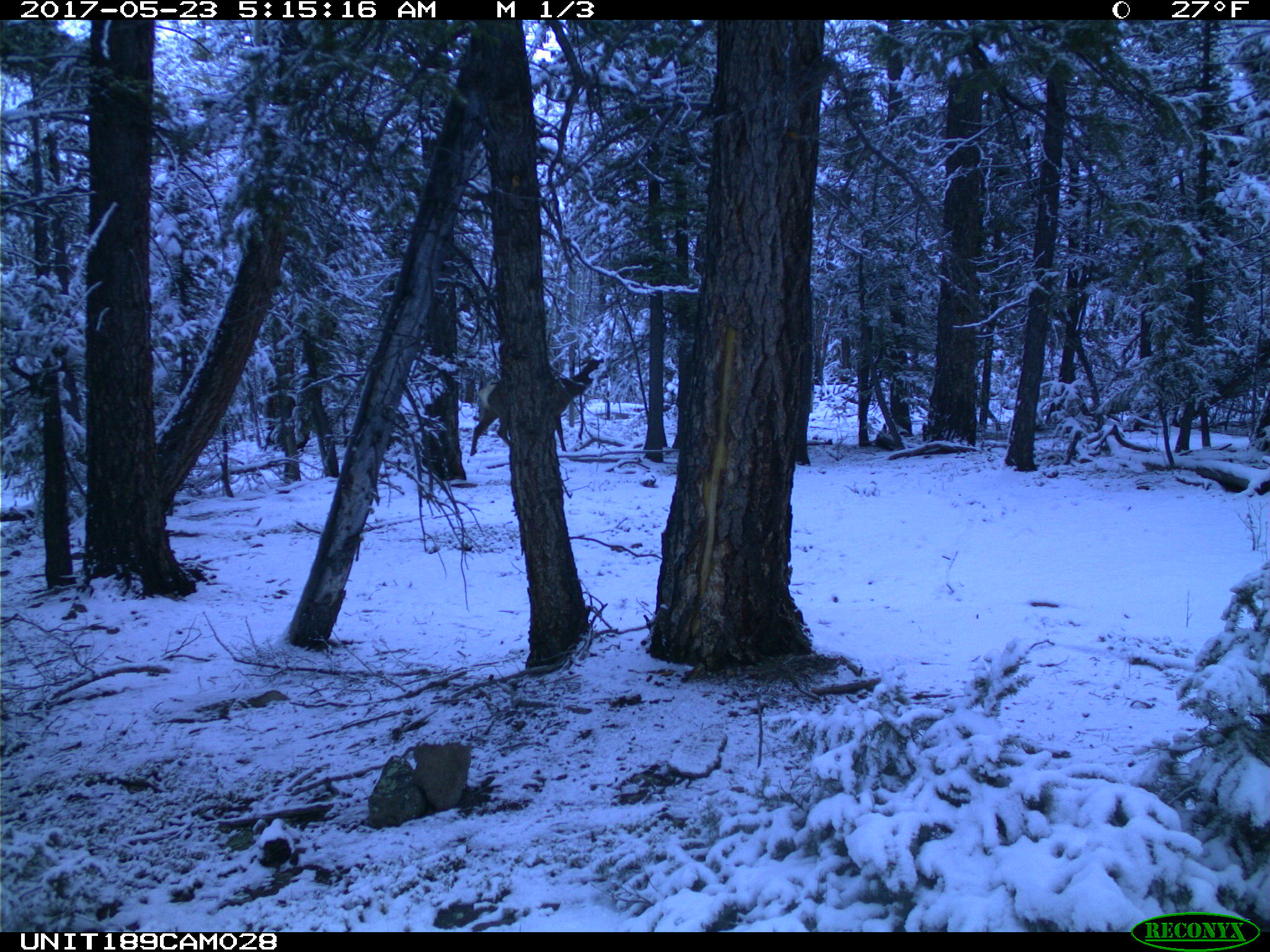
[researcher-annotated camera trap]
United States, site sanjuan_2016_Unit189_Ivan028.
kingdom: Animalia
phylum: Chordata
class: Mammalia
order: Artiodactyla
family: Cervidae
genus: Cervus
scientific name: Cervus elaphus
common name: red deer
Cervus elaphus (red deer).